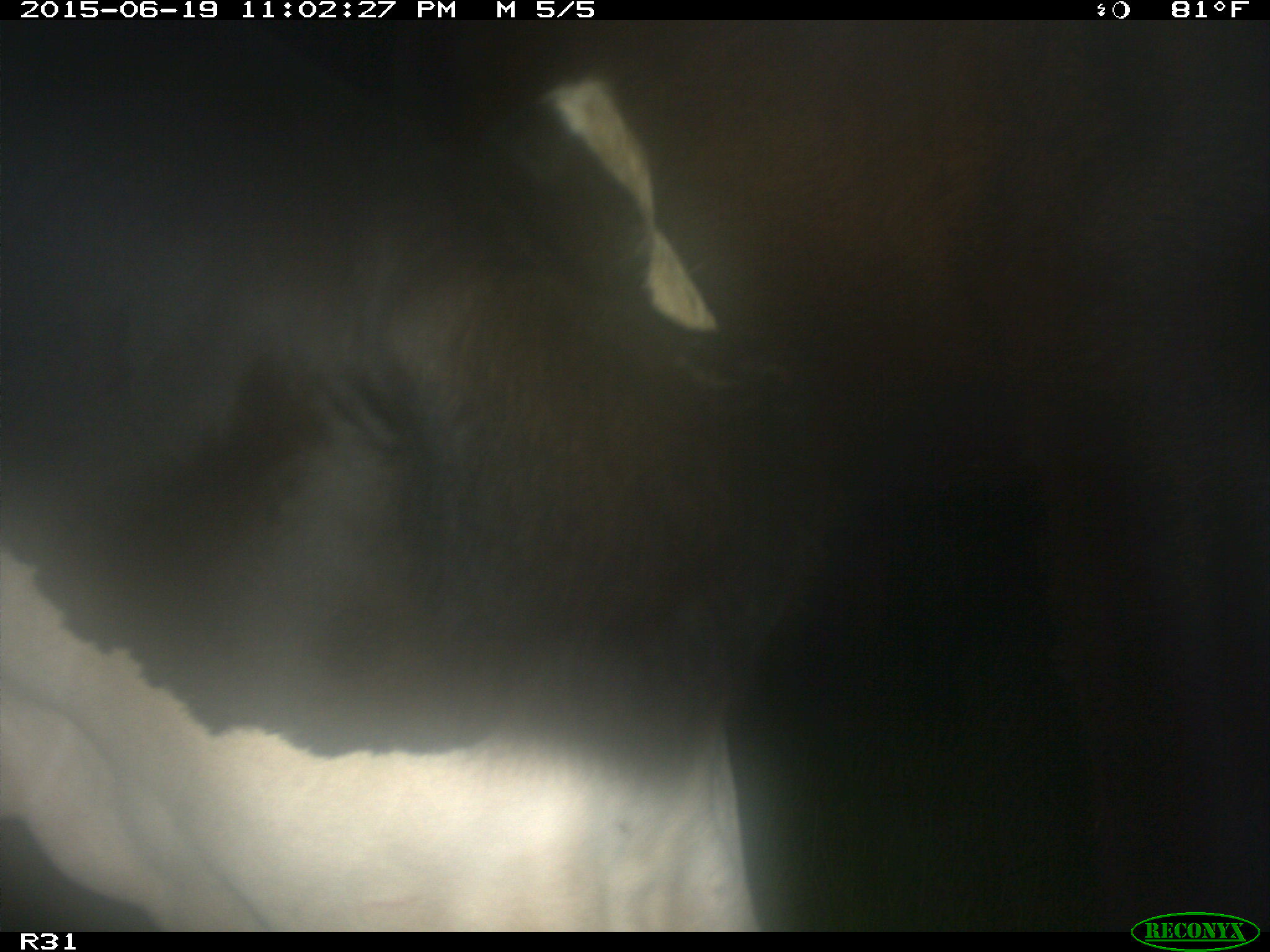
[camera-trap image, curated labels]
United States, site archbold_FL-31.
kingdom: Animalia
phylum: Chordata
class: Mammalia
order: Artiodactyla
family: Bovidae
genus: Bos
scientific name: Bos taurus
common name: domestic cow